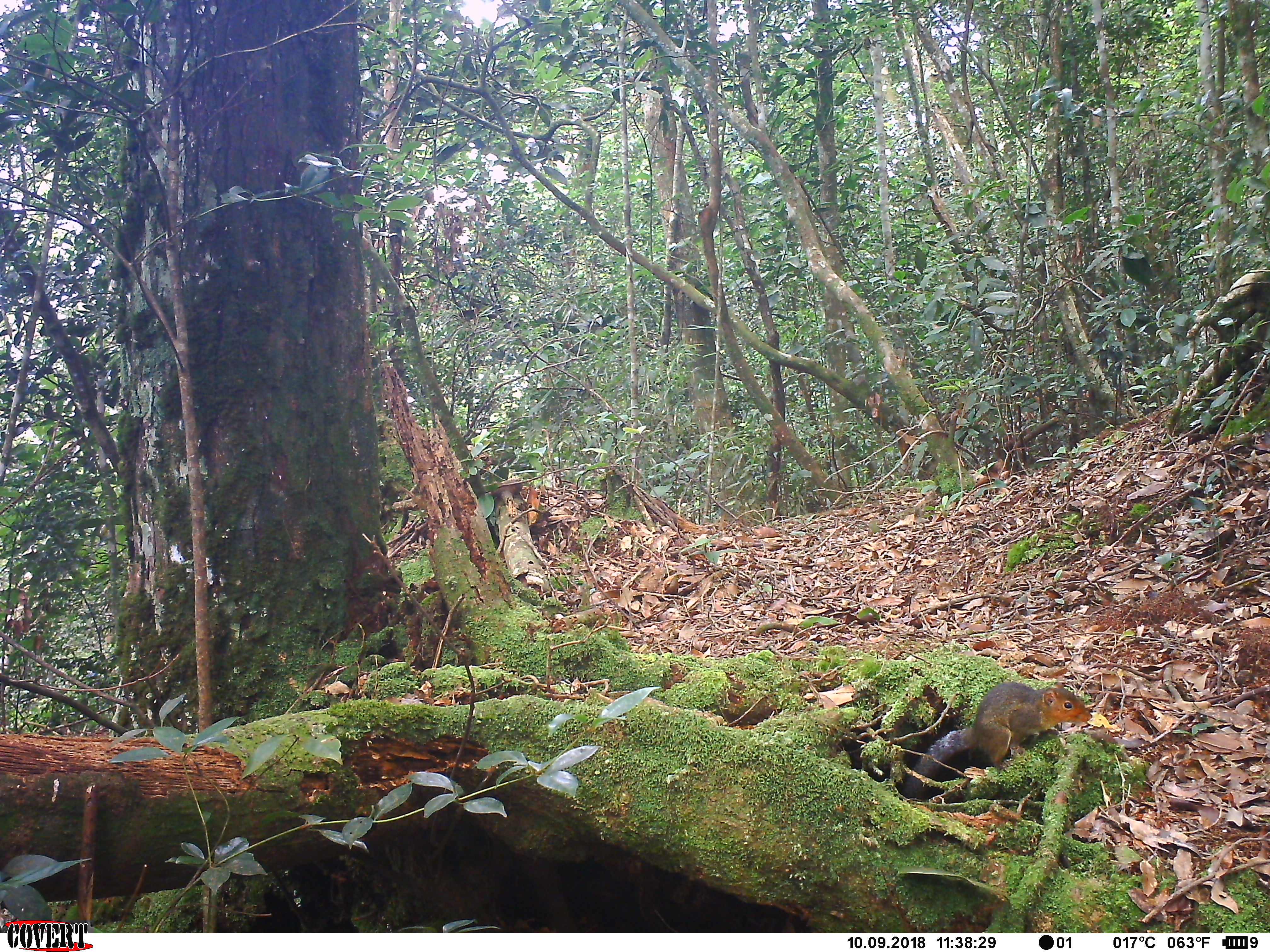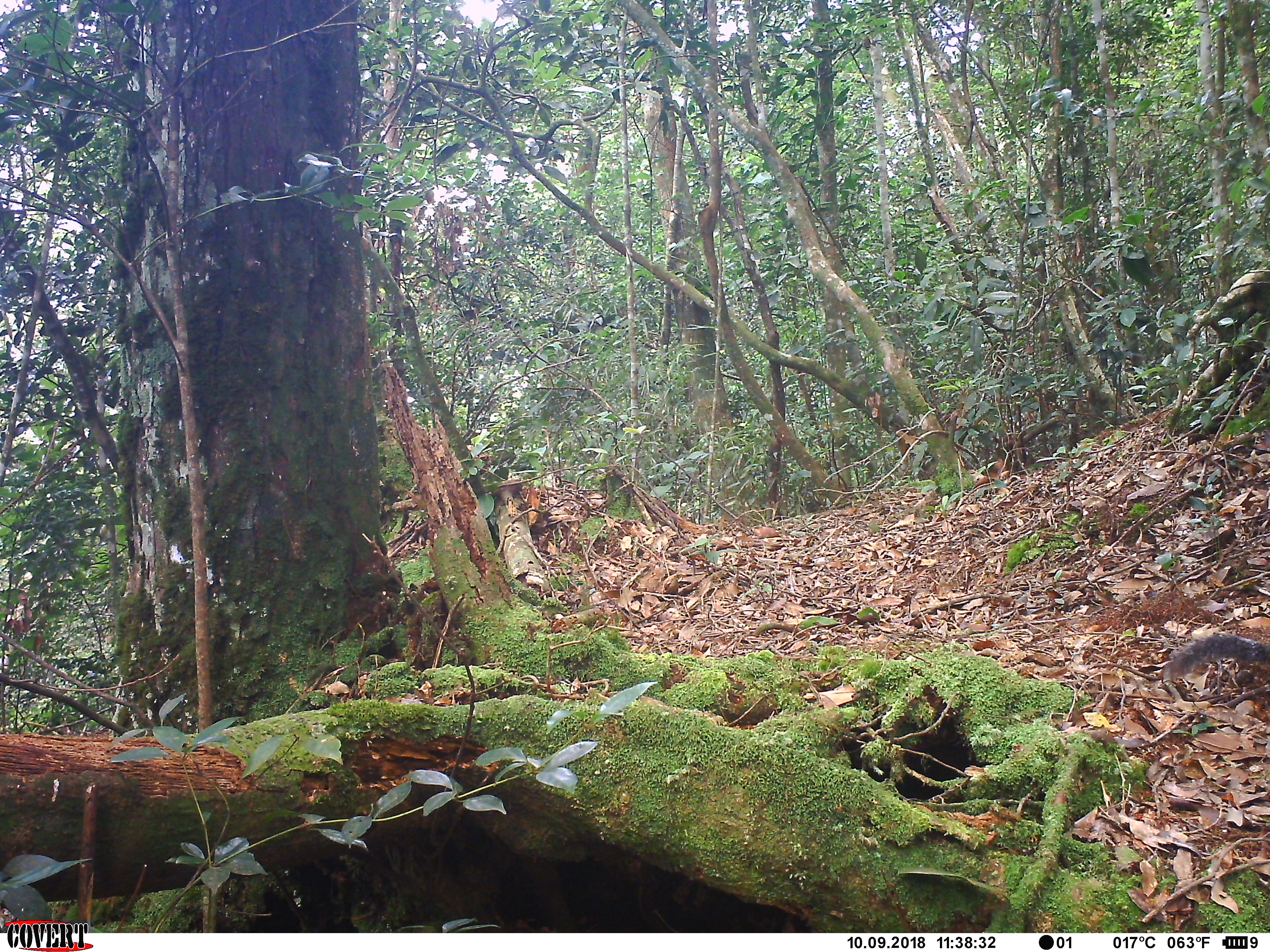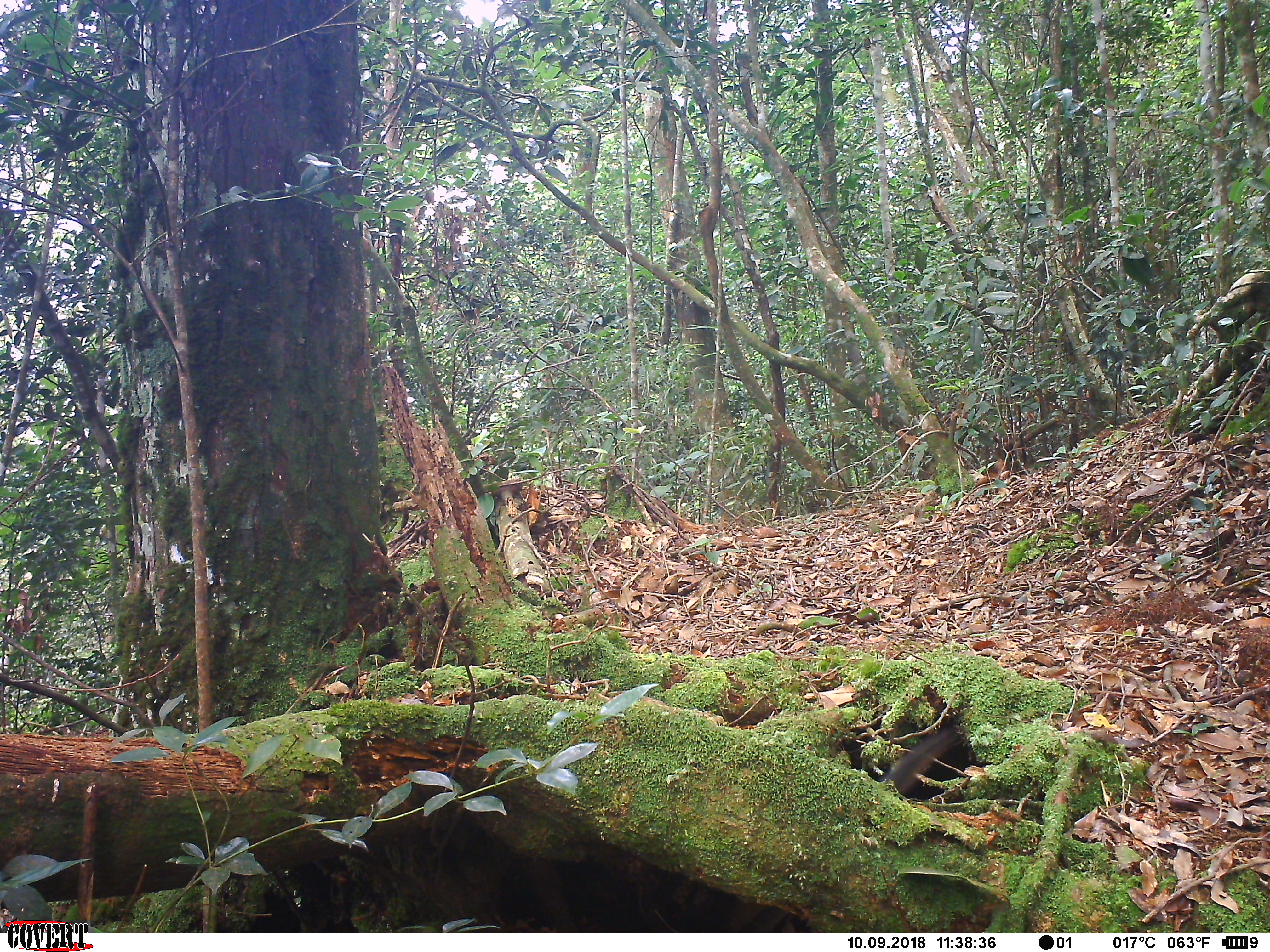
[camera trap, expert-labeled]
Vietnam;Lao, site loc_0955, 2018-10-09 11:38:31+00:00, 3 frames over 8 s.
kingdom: Animalia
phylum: Chordata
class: Mammalia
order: Rodentia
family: Sciuridae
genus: Dremomys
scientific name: Dremomys rufigenis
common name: red-cheeked squirrel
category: red cheeked squirrel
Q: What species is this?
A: Red cheeked squirrel (red-cheeked squirrel) (Dremomys rufigenis).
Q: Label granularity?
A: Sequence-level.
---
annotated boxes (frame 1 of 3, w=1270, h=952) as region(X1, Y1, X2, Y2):
red cheeked squirrel: region(902, 679, 1092, 802)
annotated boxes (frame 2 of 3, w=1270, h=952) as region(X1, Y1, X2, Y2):
red cheeked squirrel: region(1160, 631, 1270, 683)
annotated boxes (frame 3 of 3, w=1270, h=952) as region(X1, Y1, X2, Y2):
red cheeked squirrel: region(876, 724, 965, 795)